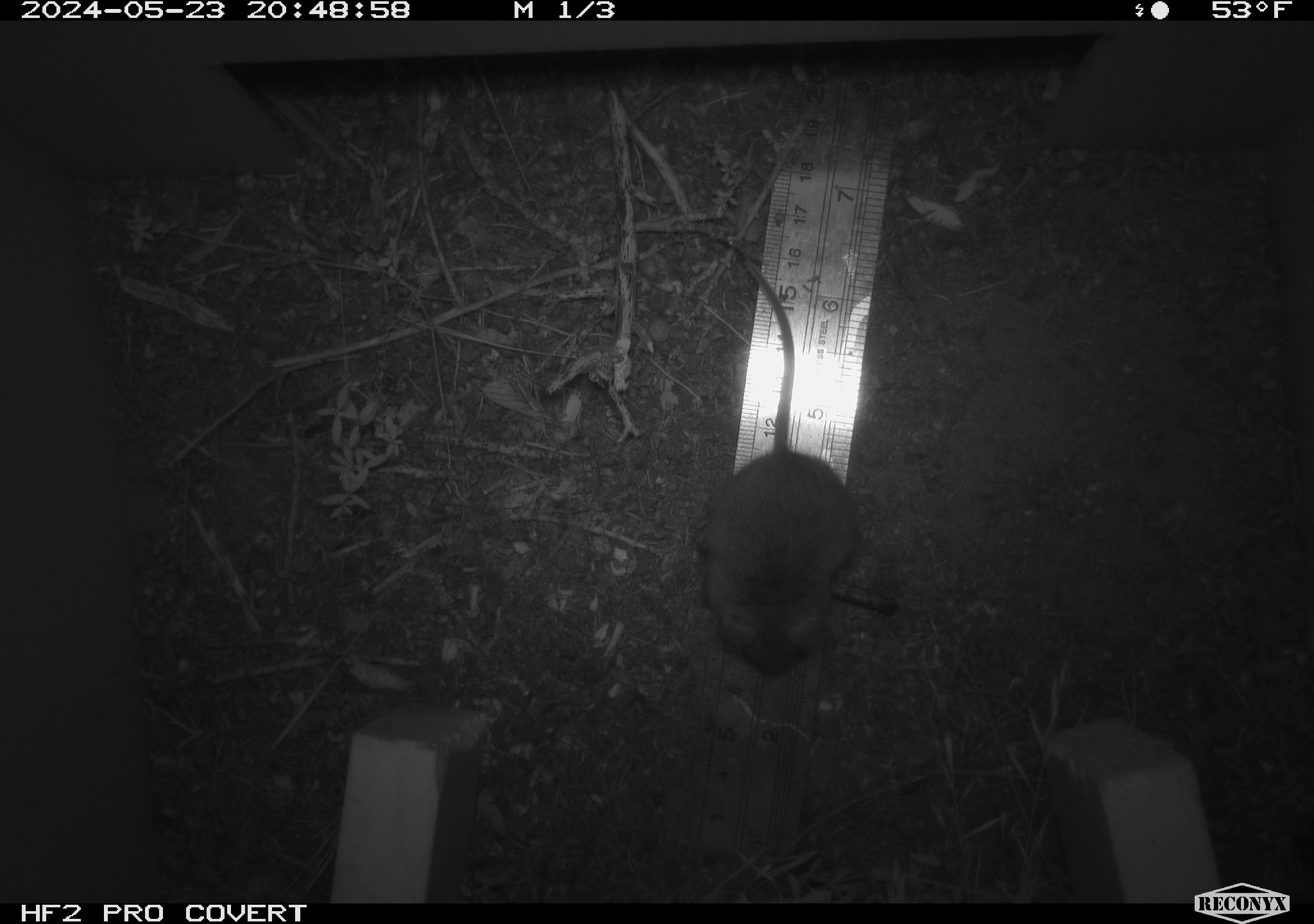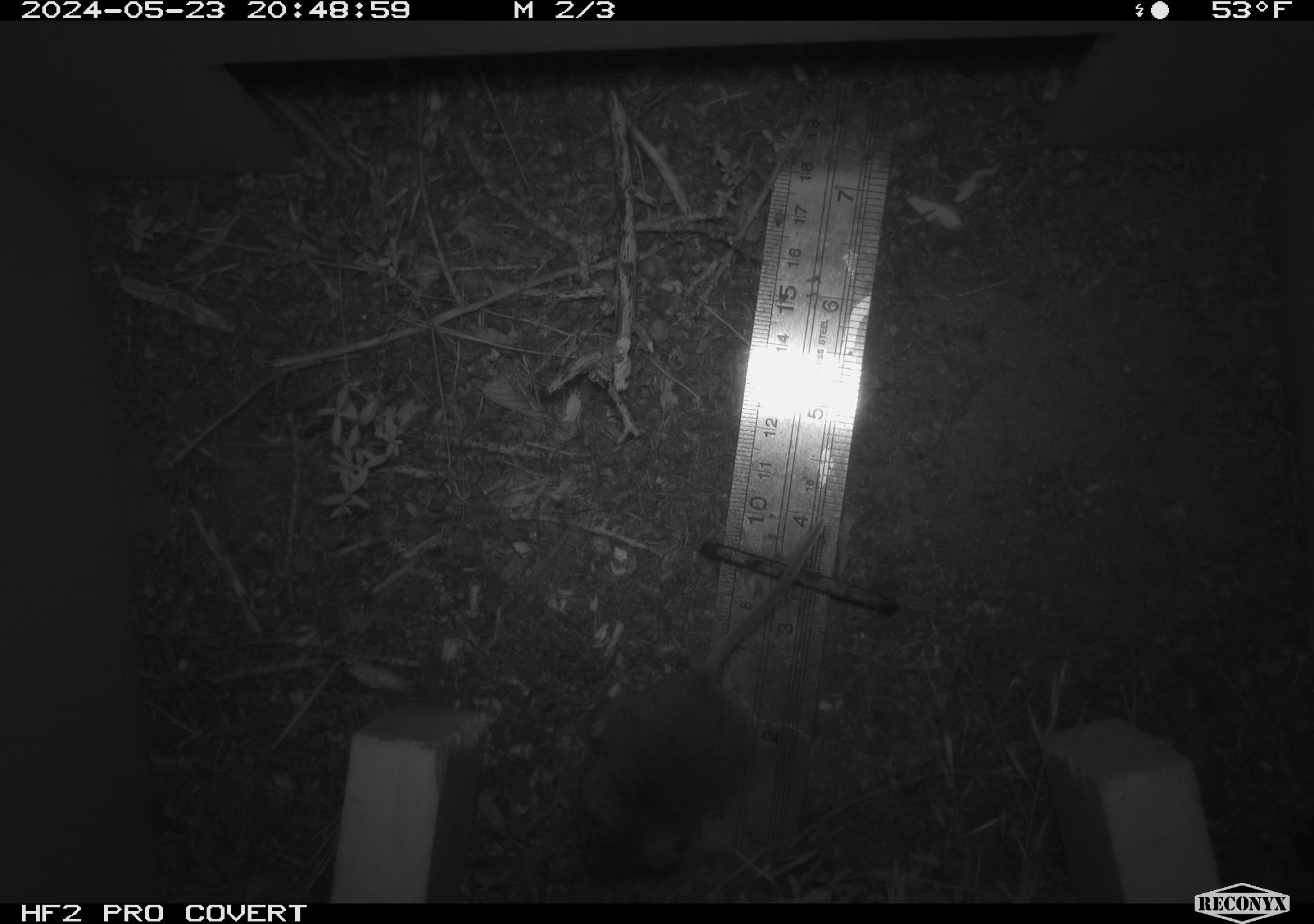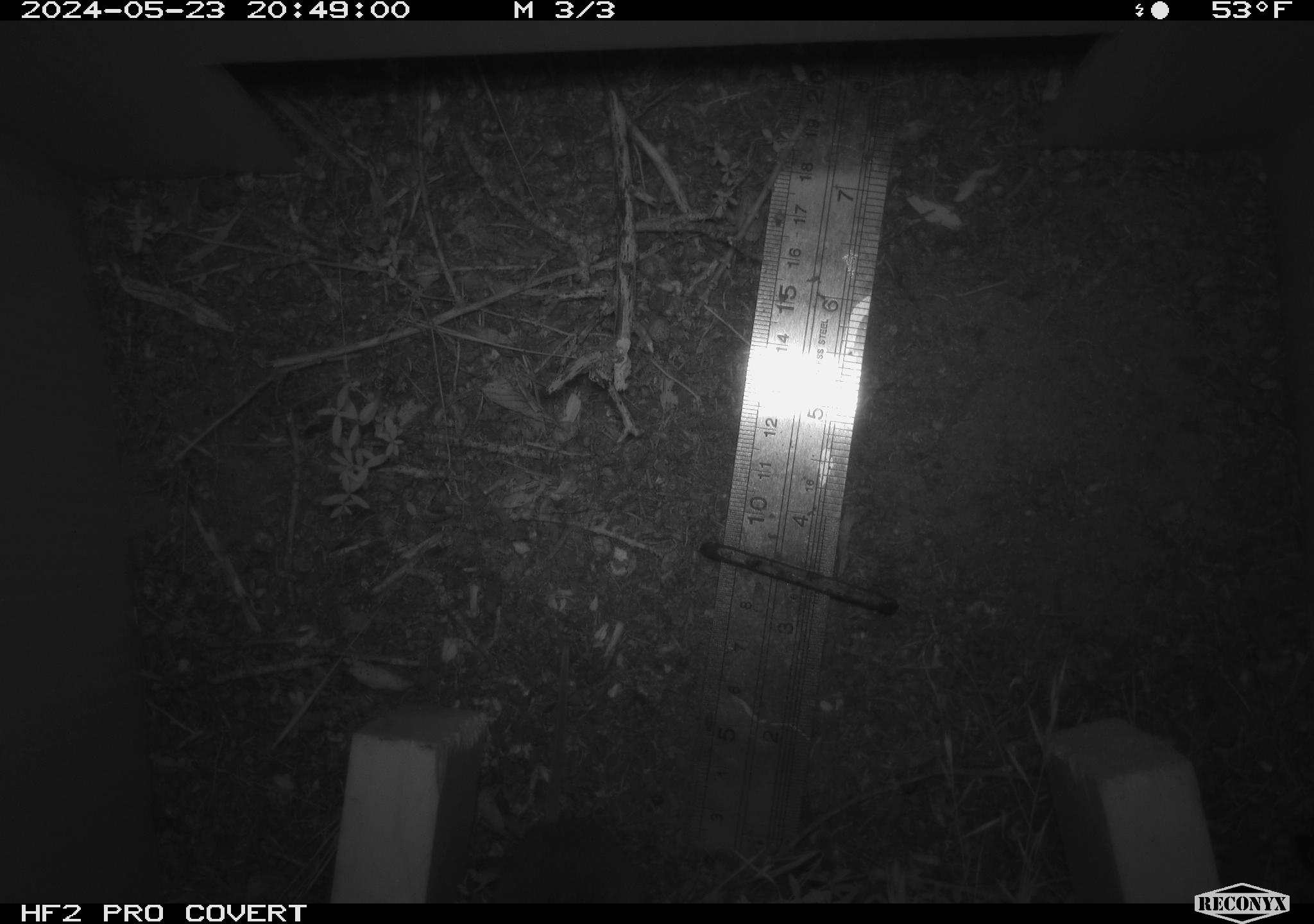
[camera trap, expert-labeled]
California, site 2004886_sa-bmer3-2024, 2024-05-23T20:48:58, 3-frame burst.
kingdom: Animalia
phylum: Chordata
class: Mammalia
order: Rodentia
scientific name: Rodentia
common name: mouse species